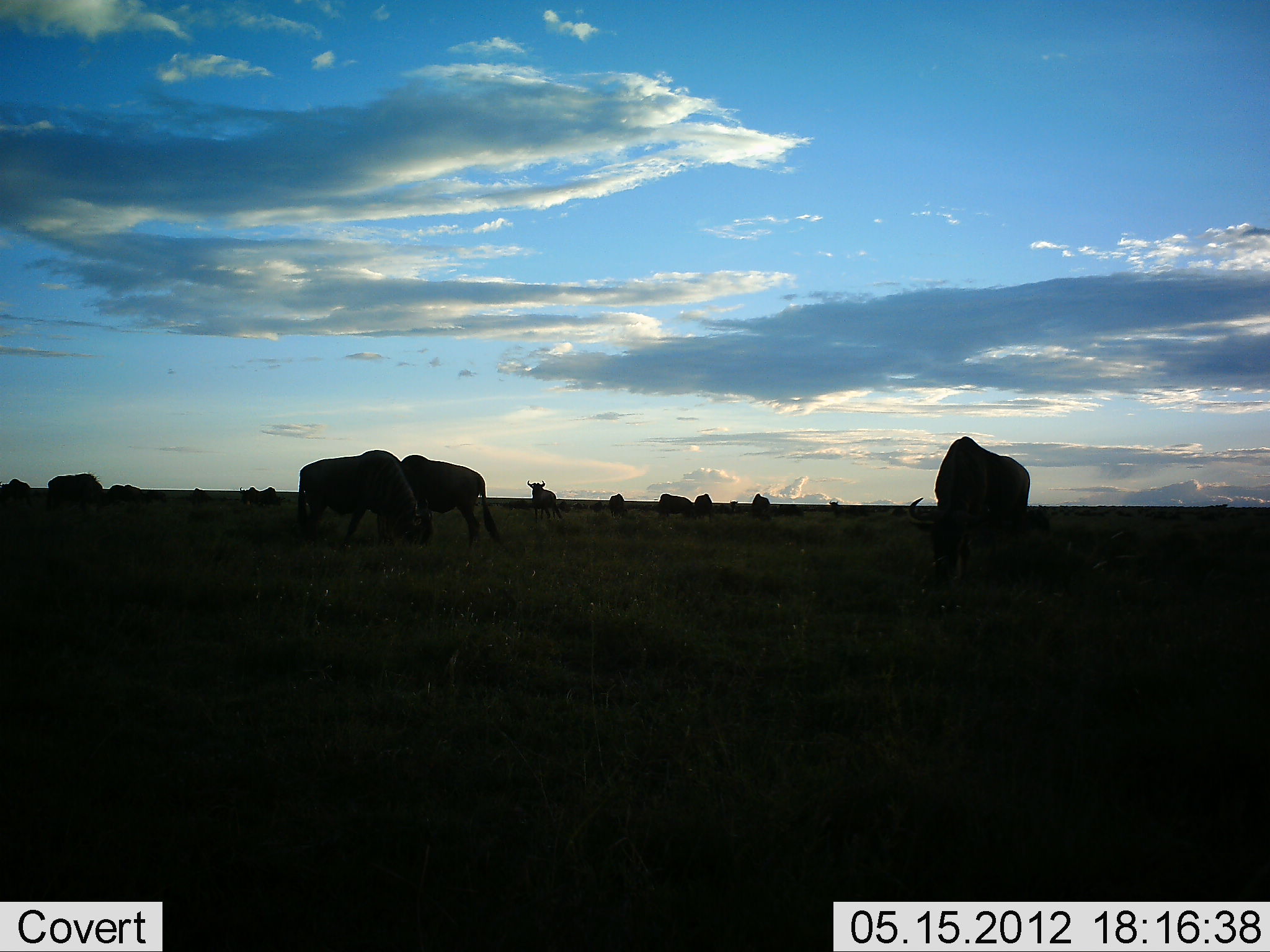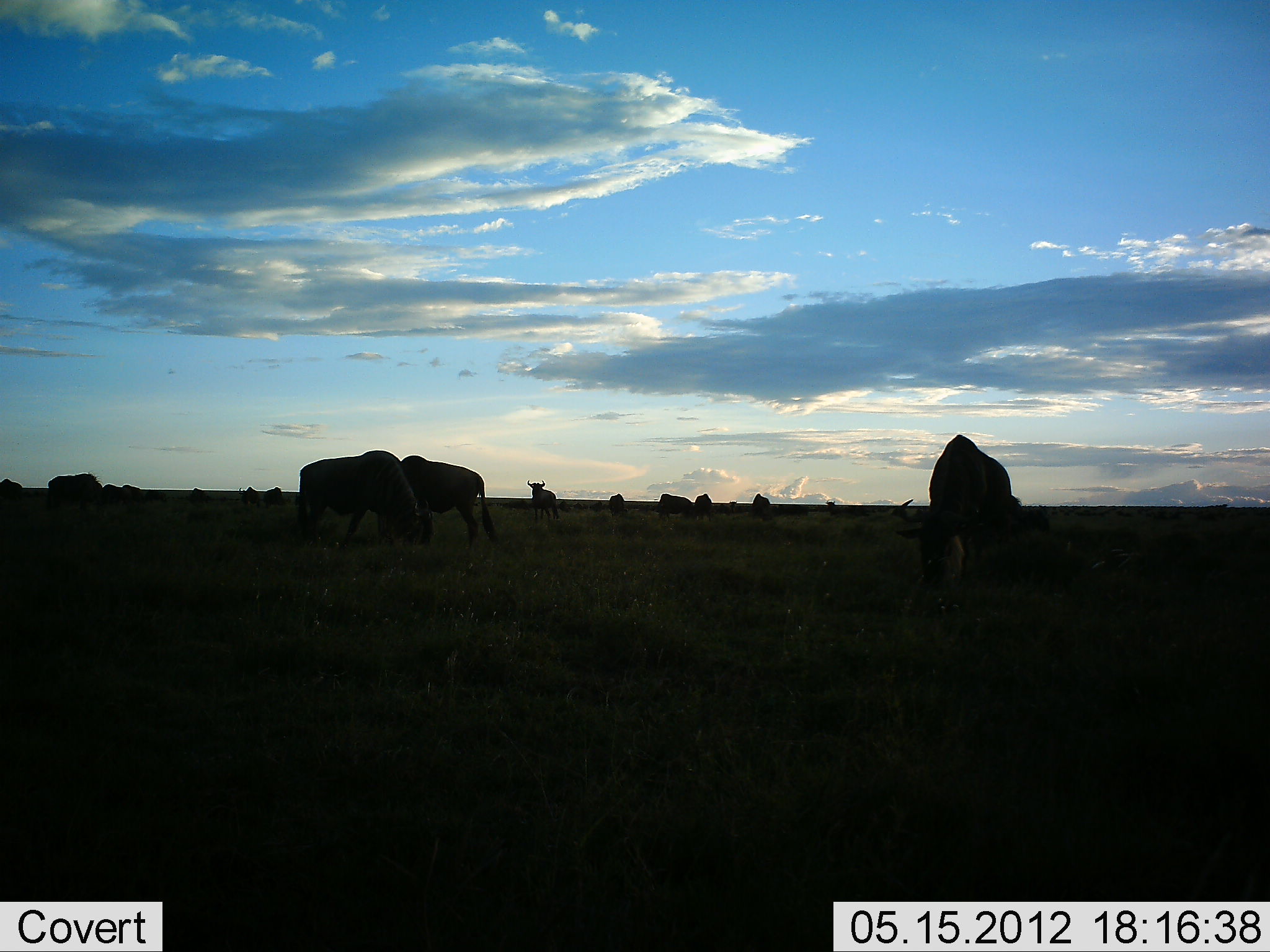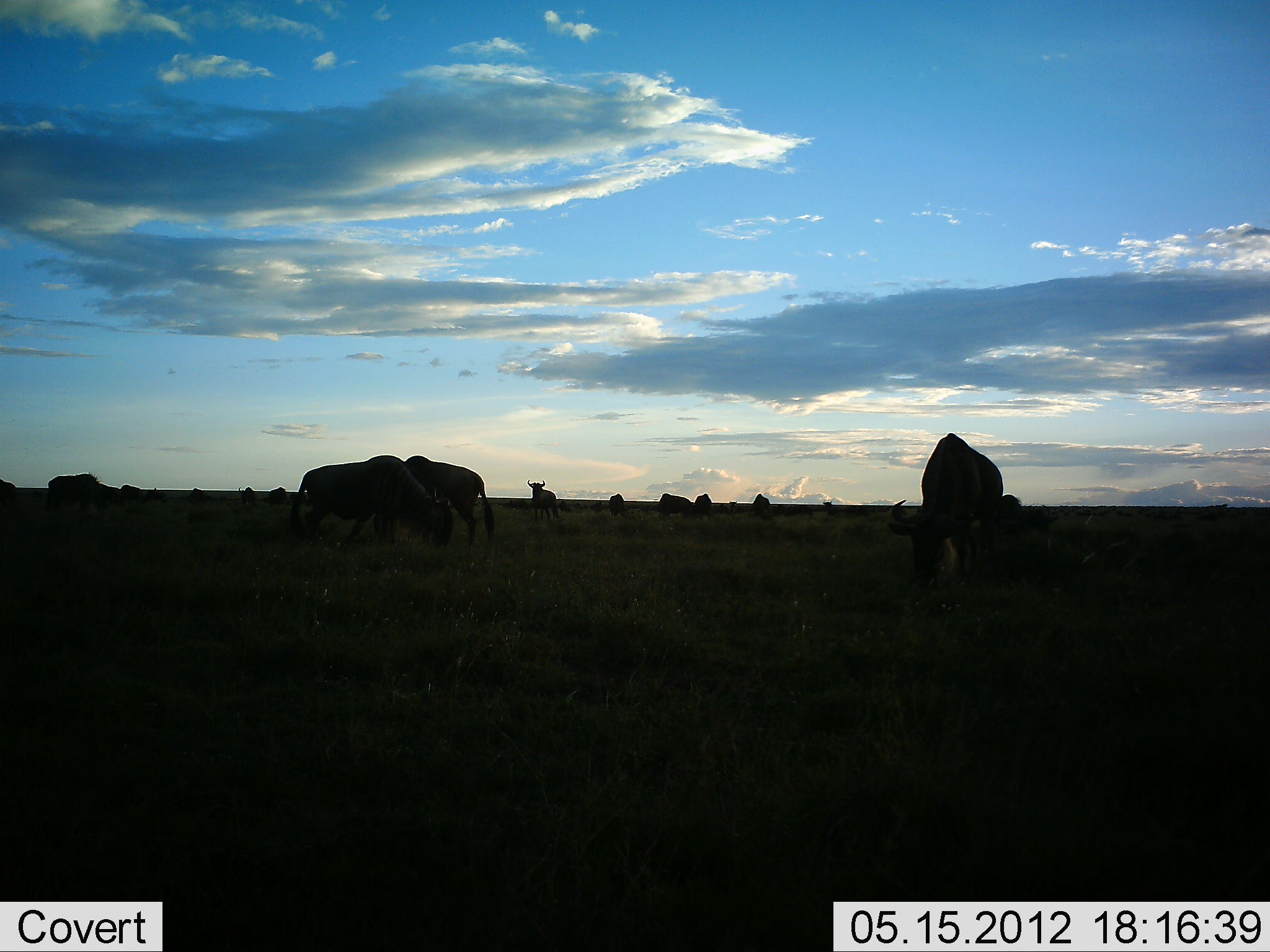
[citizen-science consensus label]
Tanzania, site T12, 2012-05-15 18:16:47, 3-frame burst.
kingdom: Animalia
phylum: Chordata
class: Mammalia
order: Artiodactyla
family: Bovidae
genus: Connochaetes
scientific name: Connochaetes taurinus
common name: blue wildebeest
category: wildebeest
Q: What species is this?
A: Wildebeest (blue wildebeest) (Connochaetes taurinus).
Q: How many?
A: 11-50.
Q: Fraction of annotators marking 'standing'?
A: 40%.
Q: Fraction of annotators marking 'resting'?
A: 0%.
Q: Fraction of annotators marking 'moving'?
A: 0%.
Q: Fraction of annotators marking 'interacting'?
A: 0%.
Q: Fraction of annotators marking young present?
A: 0%.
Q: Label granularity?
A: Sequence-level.